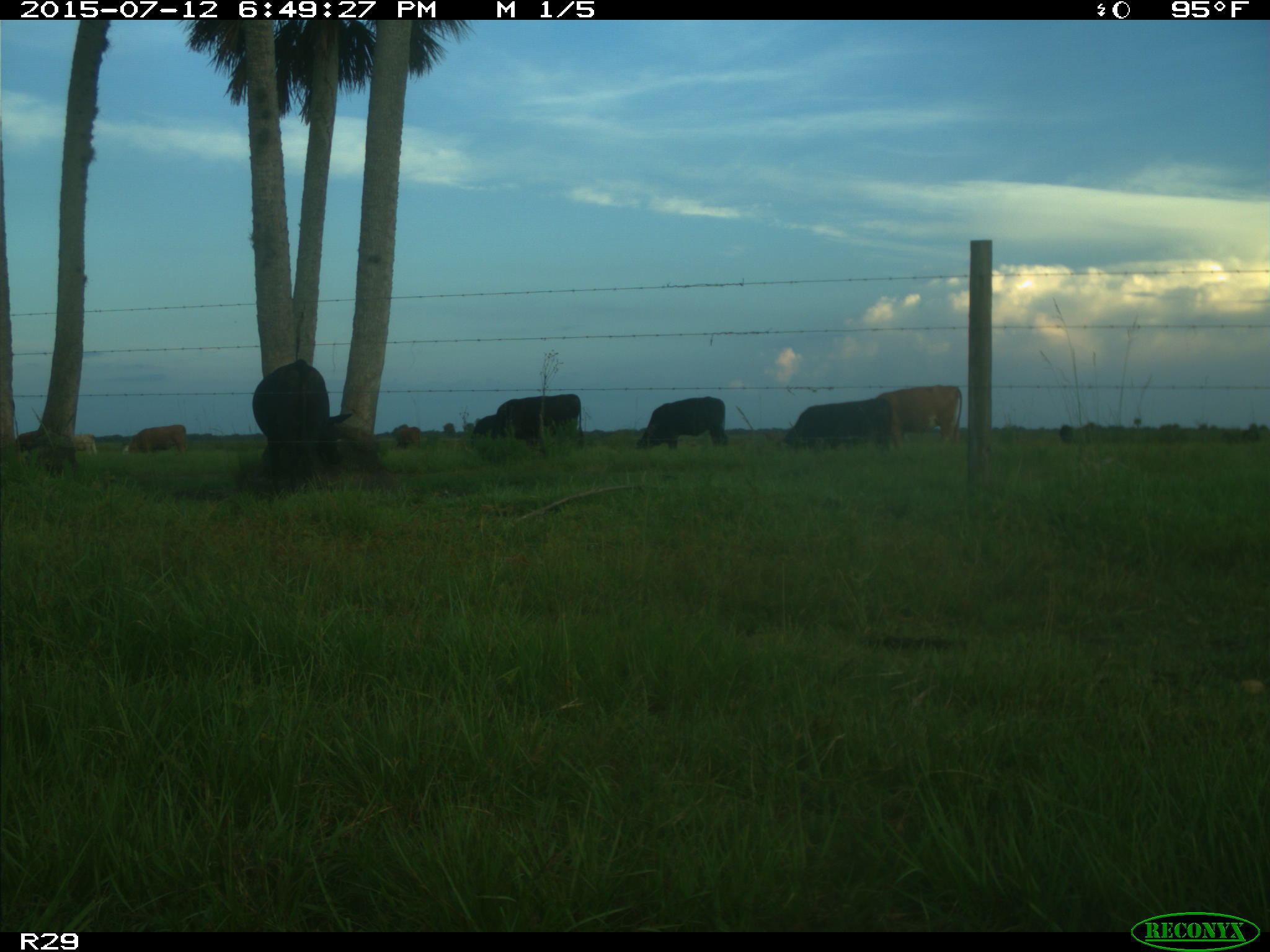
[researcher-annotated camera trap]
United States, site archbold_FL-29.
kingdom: Animalia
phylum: Chordata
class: Mammalia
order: Artiodactyla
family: Bovidae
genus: Bos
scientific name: Bos taurus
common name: domestic cow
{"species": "Bos taurus (domestic cow)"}